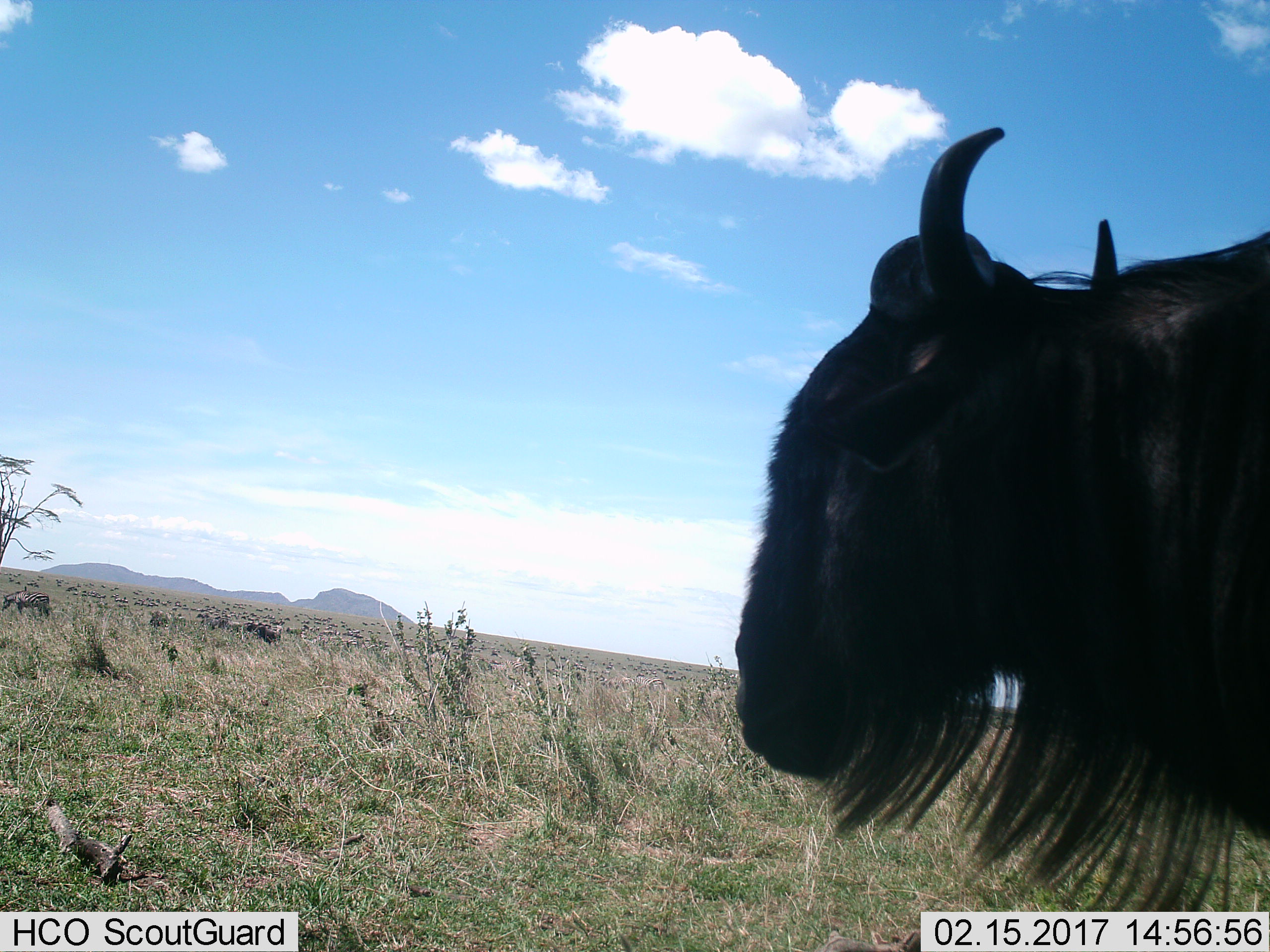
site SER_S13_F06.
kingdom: Animalia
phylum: Chordata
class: Mammalia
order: Artiodactyla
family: Bovidae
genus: Connochaetes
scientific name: Connochaetes taurinus taurinus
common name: blue wildebeest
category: wildebeestblue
Wildebeestblue (blue wildebeest) (Connochaetes taurinus taurinus), count 1. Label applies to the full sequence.